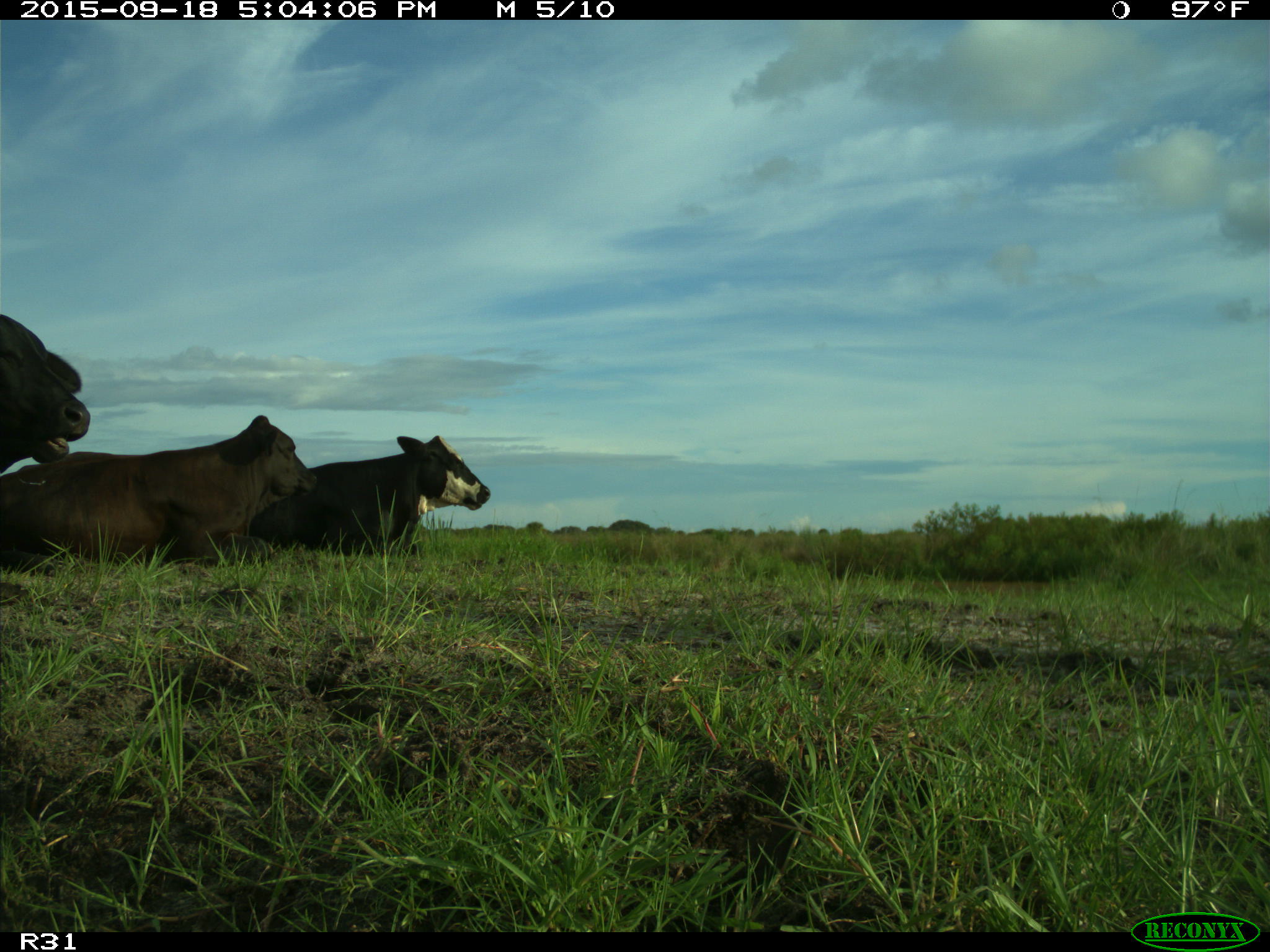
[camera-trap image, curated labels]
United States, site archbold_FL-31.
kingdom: Animalia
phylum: Chordata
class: Mammalia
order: Artiodactyla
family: Bovidae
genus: Bos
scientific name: Bos taurus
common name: domestic cow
Bos taurus (domestic cow).